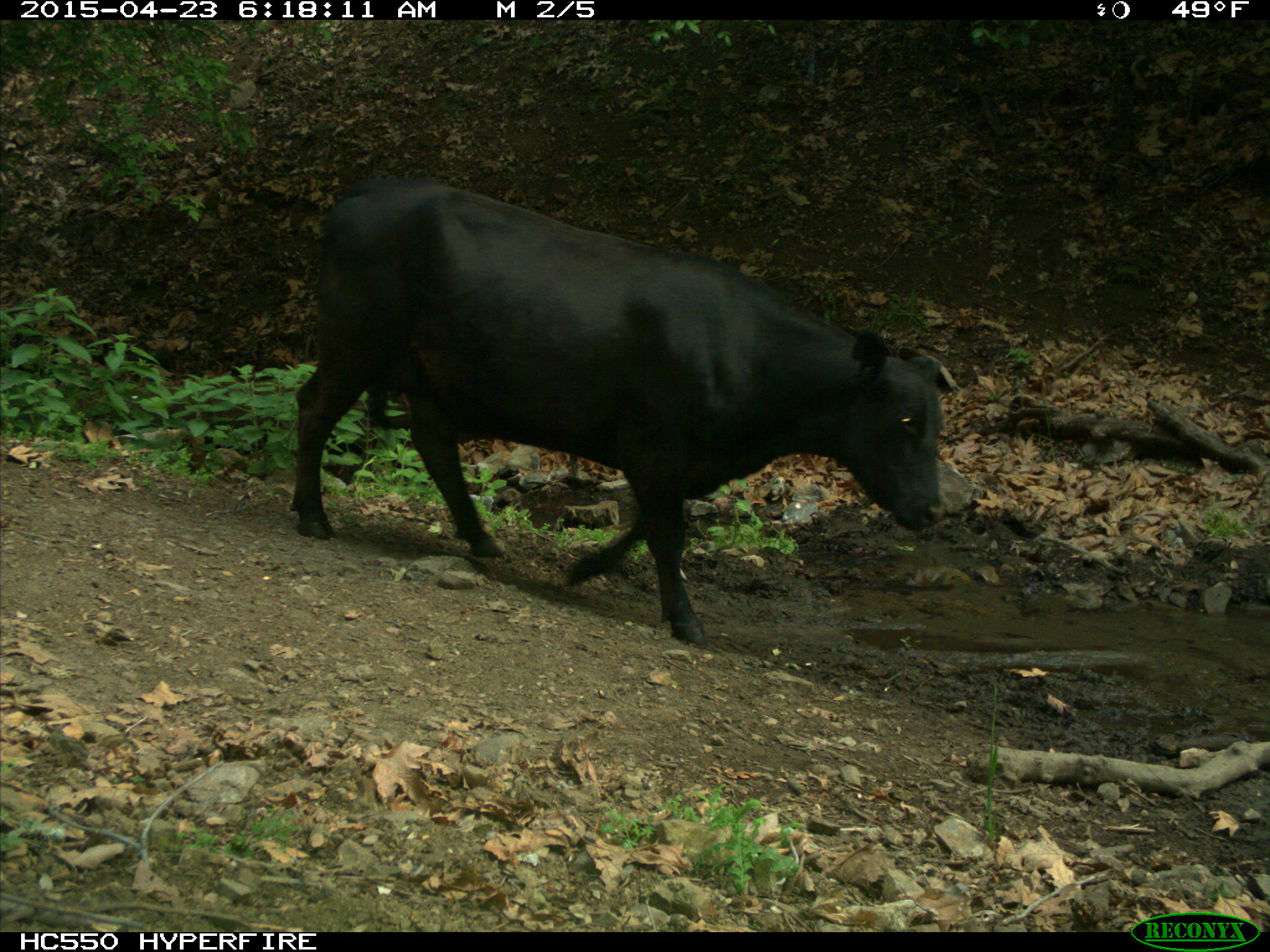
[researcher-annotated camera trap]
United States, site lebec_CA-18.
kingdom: Animalia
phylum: Chordata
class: Mammalia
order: Artiodactyla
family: Bovidae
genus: Bos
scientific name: Bos taurus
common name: domestic cow